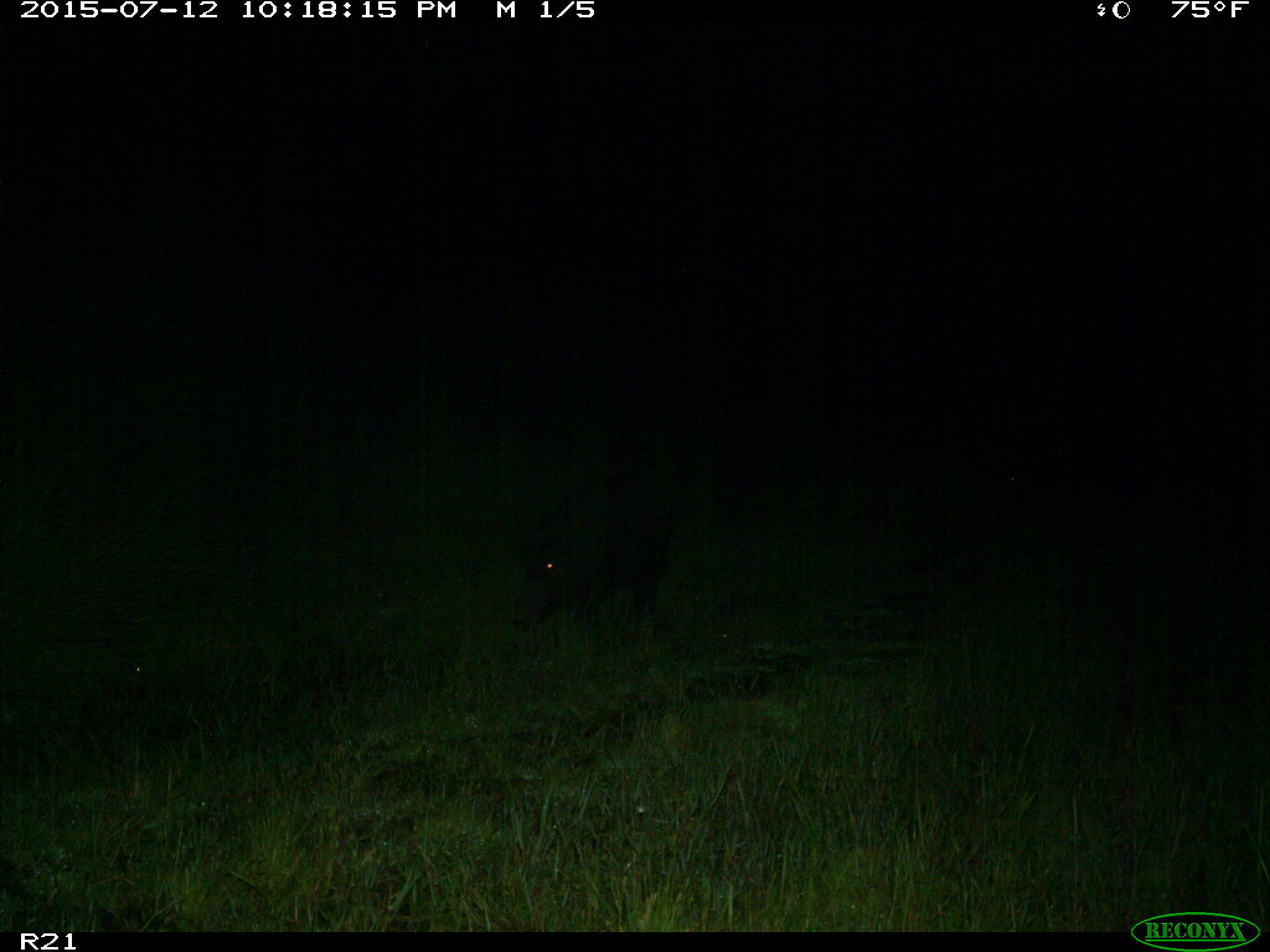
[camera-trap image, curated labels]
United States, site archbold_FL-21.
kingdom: Animalia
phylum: Chordata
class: Mammalia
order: Artiodactyla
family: Suidae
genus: Sus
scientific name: Sus scrofa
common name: wild boar